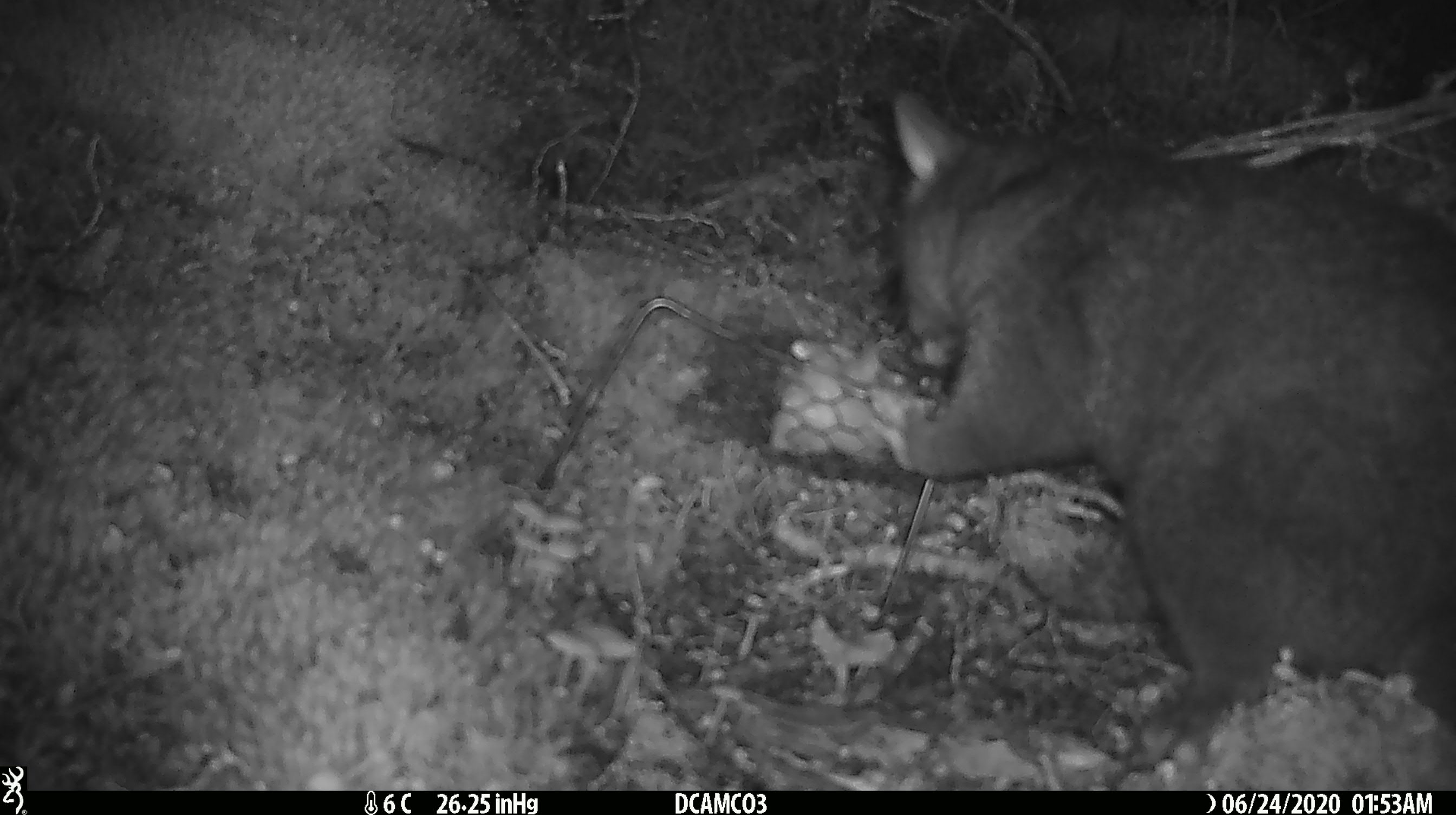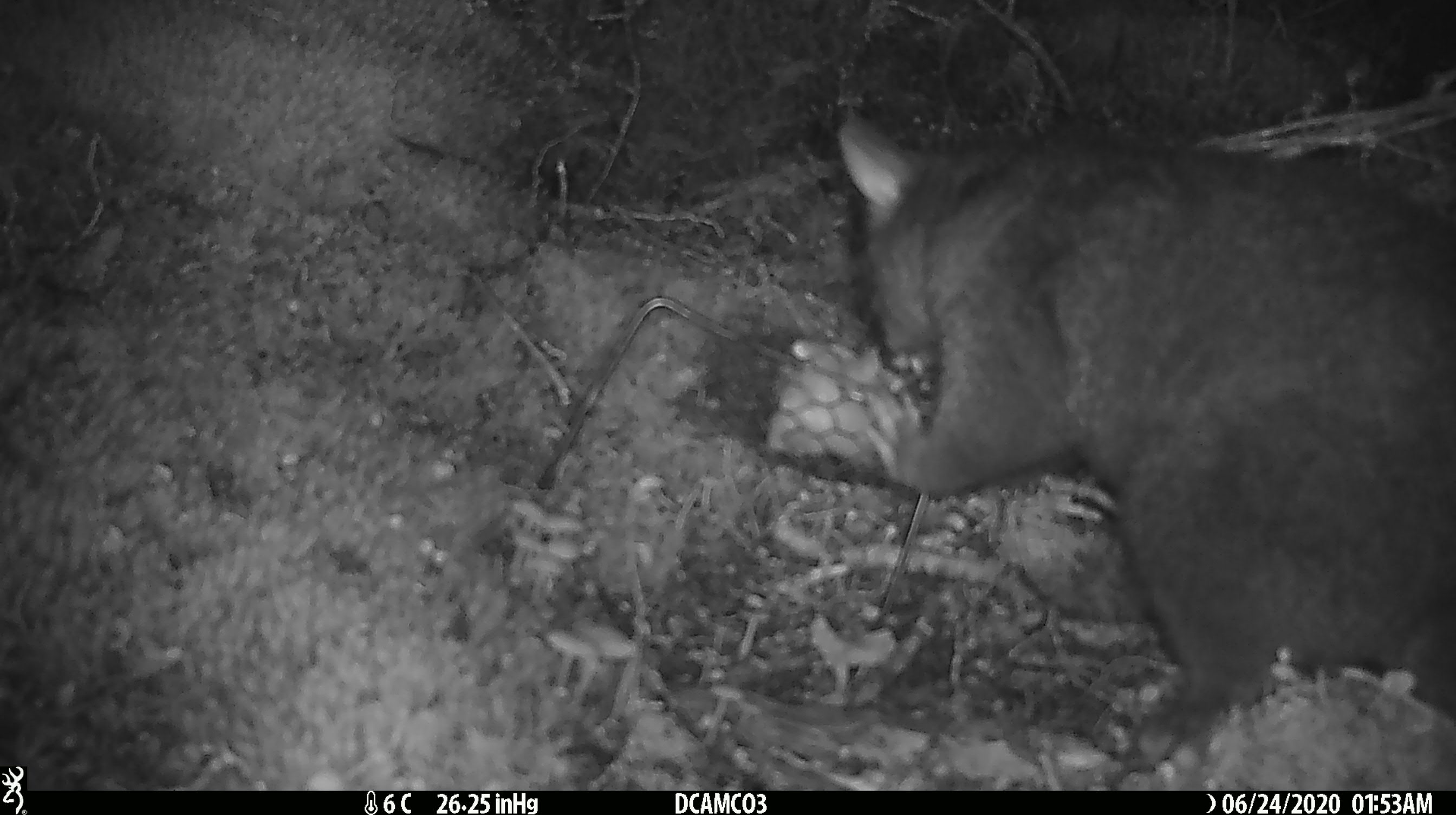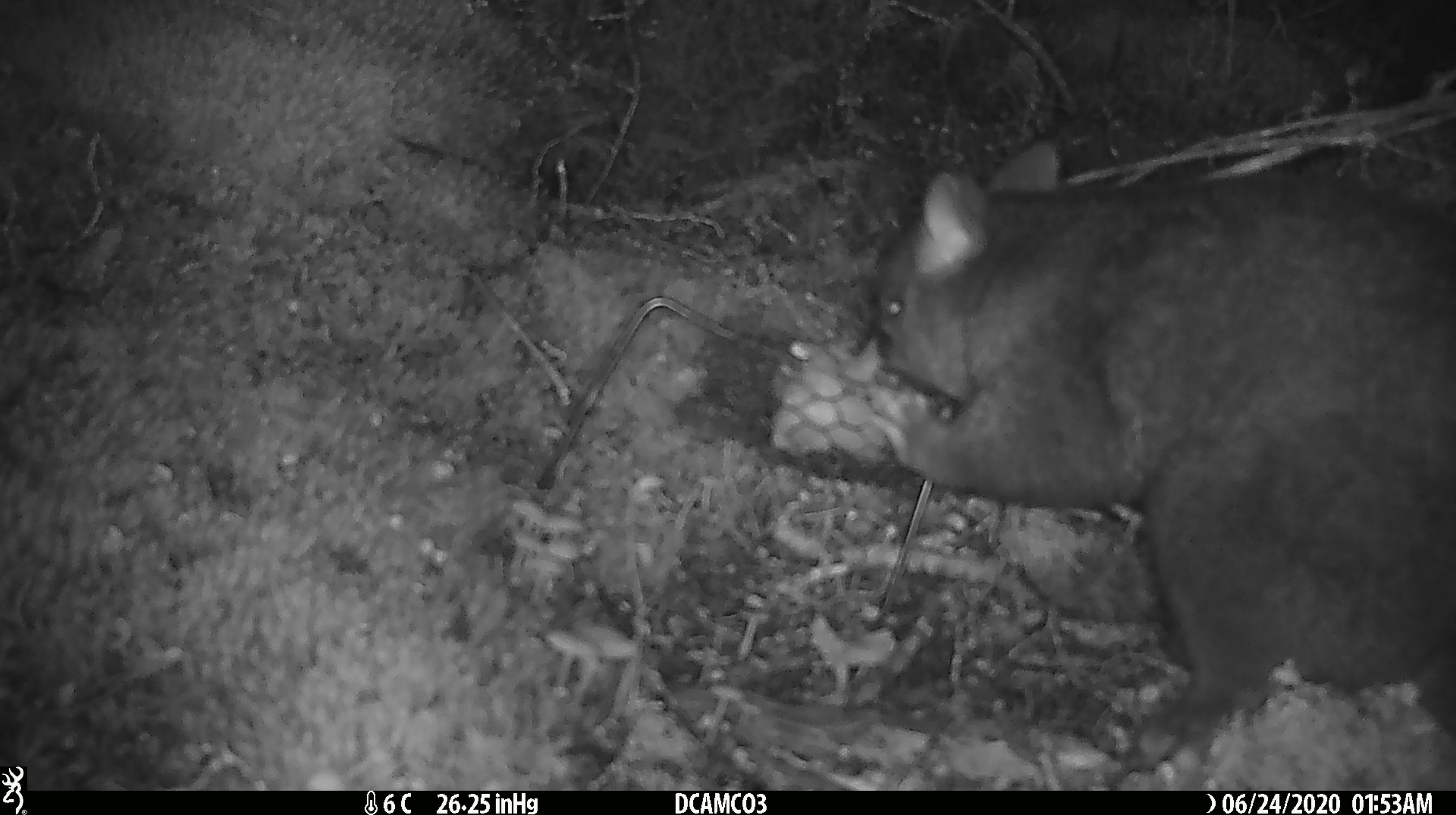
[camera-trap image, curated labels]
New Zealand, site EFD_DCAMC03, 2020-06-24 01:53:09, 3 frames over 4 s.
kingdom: Animalia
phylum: Chordata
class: Mammalia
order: Diprotodontia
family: Phalangeridae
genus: Trichosurus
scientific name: Trichosurus vulpecula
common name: common brushtail possum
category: possum